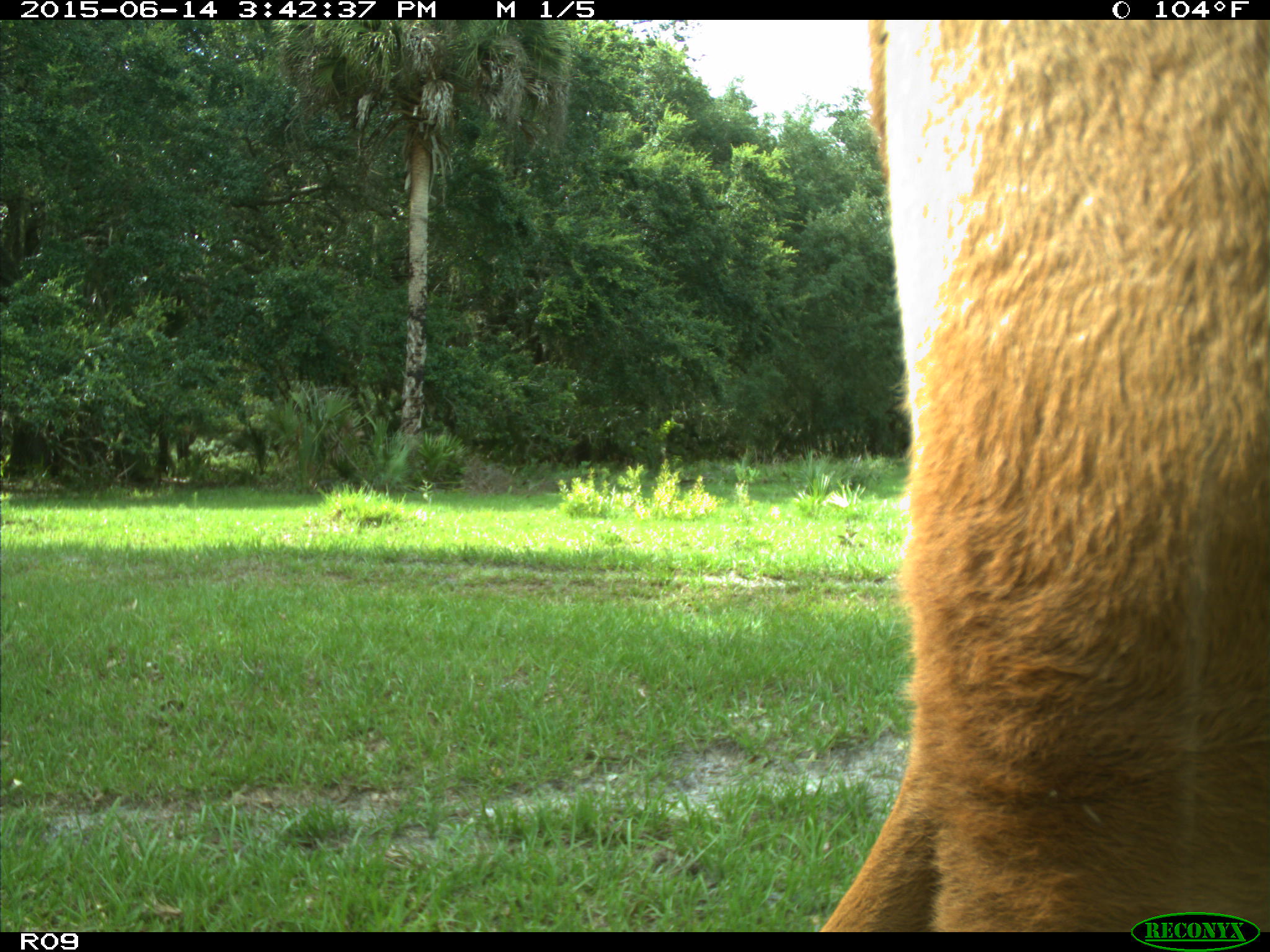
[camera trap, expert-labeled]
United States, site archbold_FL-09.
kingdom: Animalia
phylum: Chordata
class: Mammalia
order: Artiodactyla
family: Bovidae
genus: Bos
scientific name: Bos taurus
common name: domestic cow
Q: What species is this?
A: Bos taurus (domestic cow).